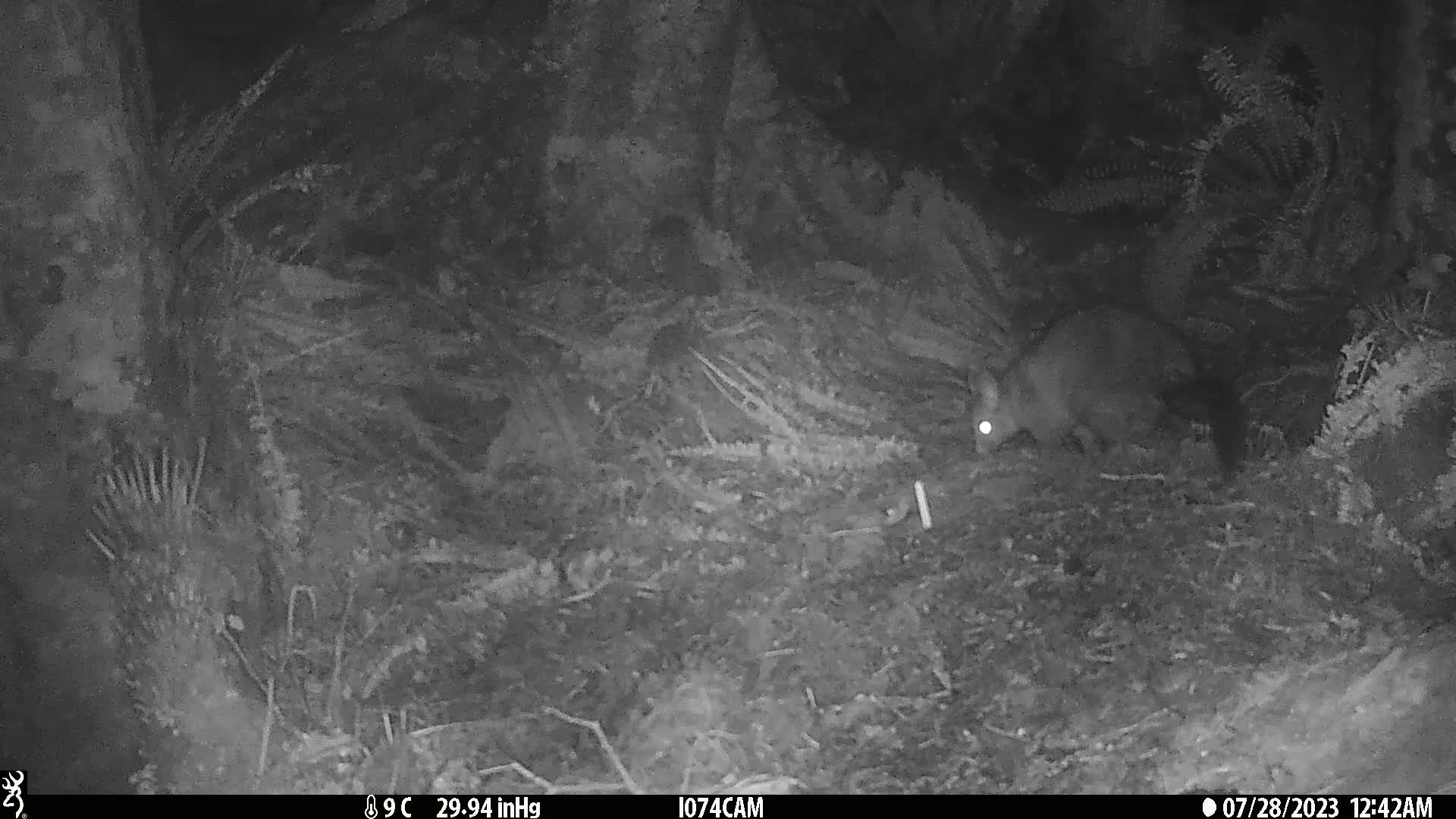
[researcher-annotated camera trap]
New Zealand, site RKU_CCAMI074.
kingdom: Animalia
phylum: Chordata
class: Mammalia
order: Diprotodontia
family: Phalangeridae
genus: Trichosurus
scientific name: Trichosurus vulpecula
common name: common brushtail possum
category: possum